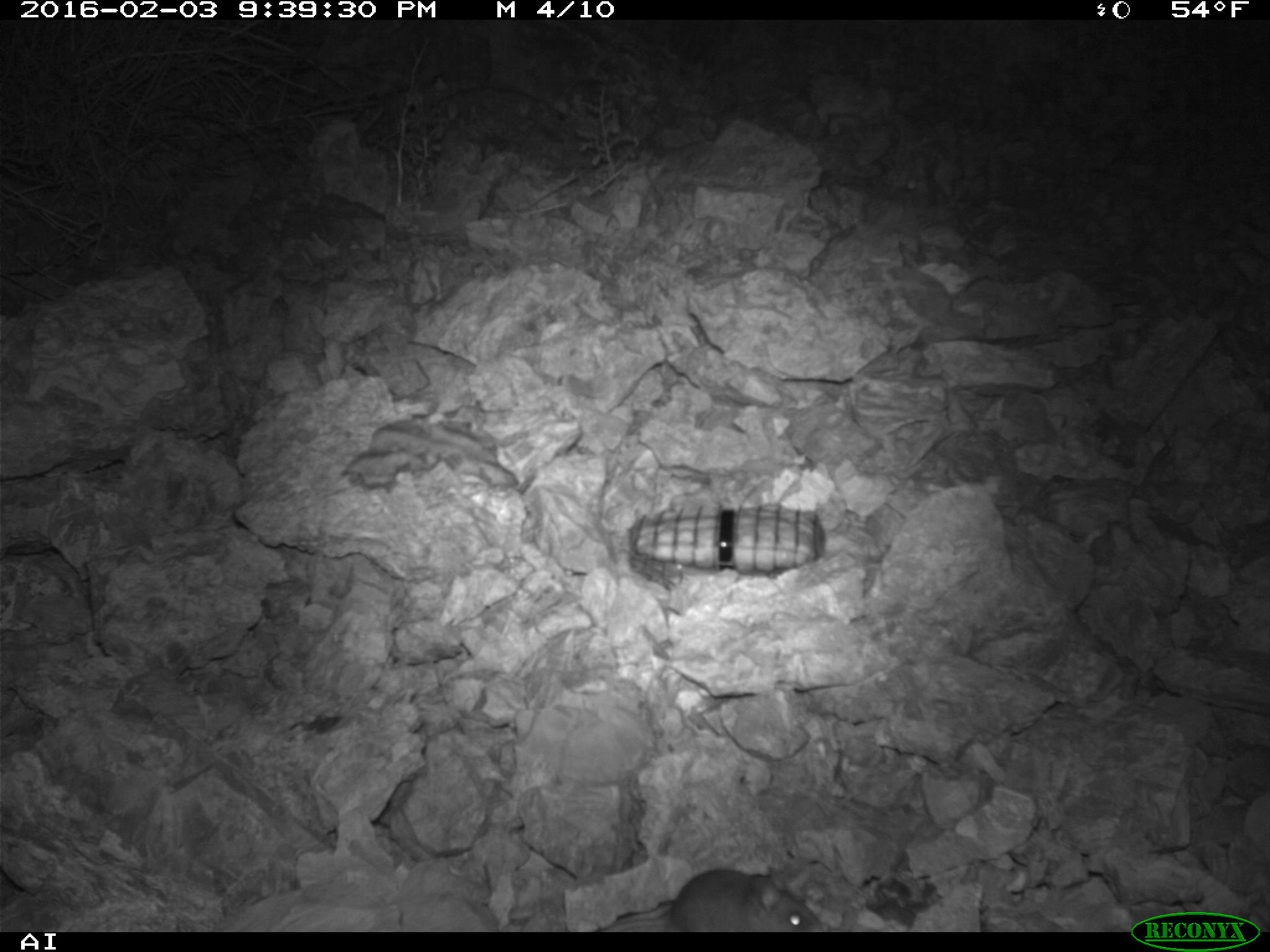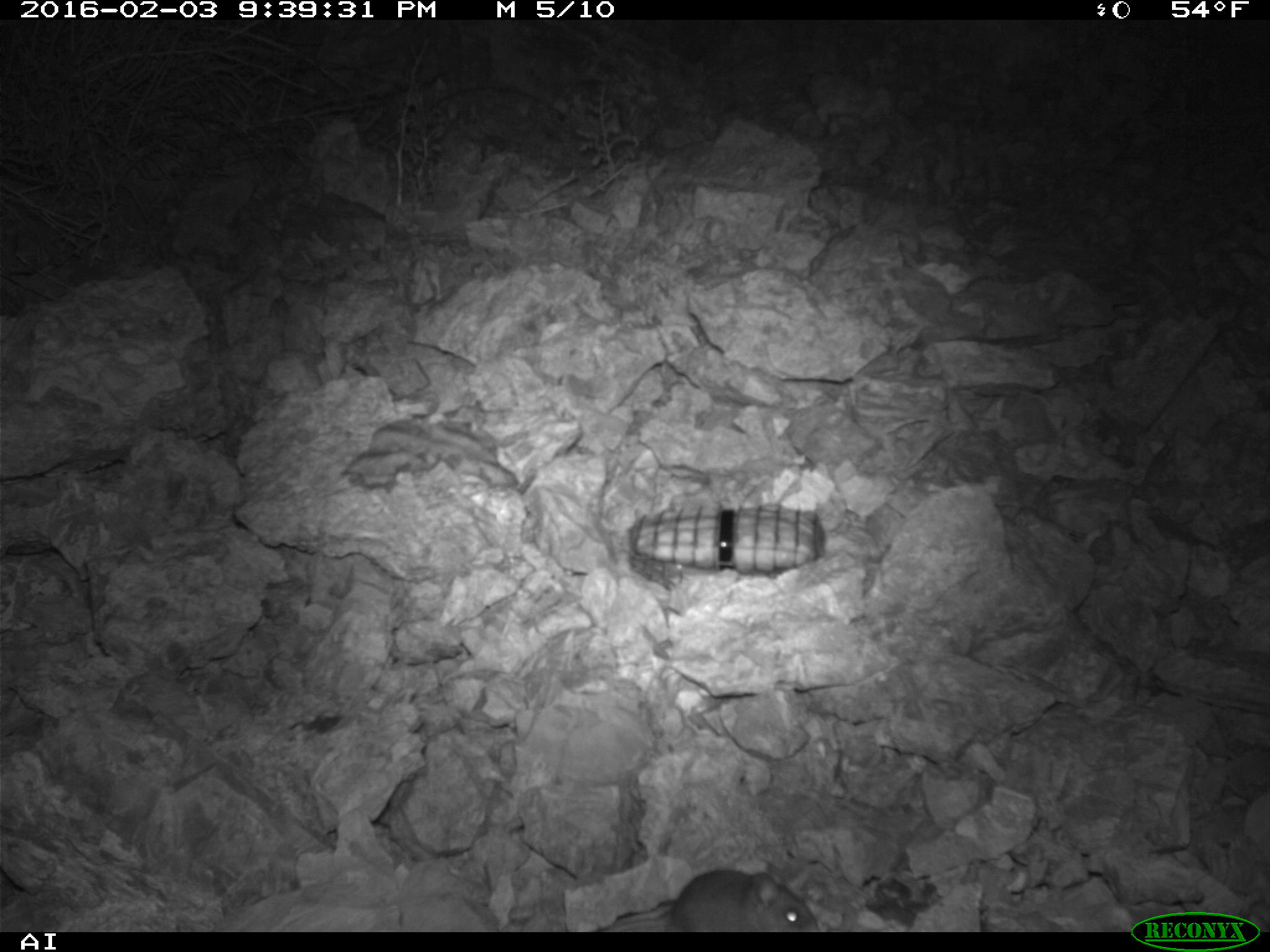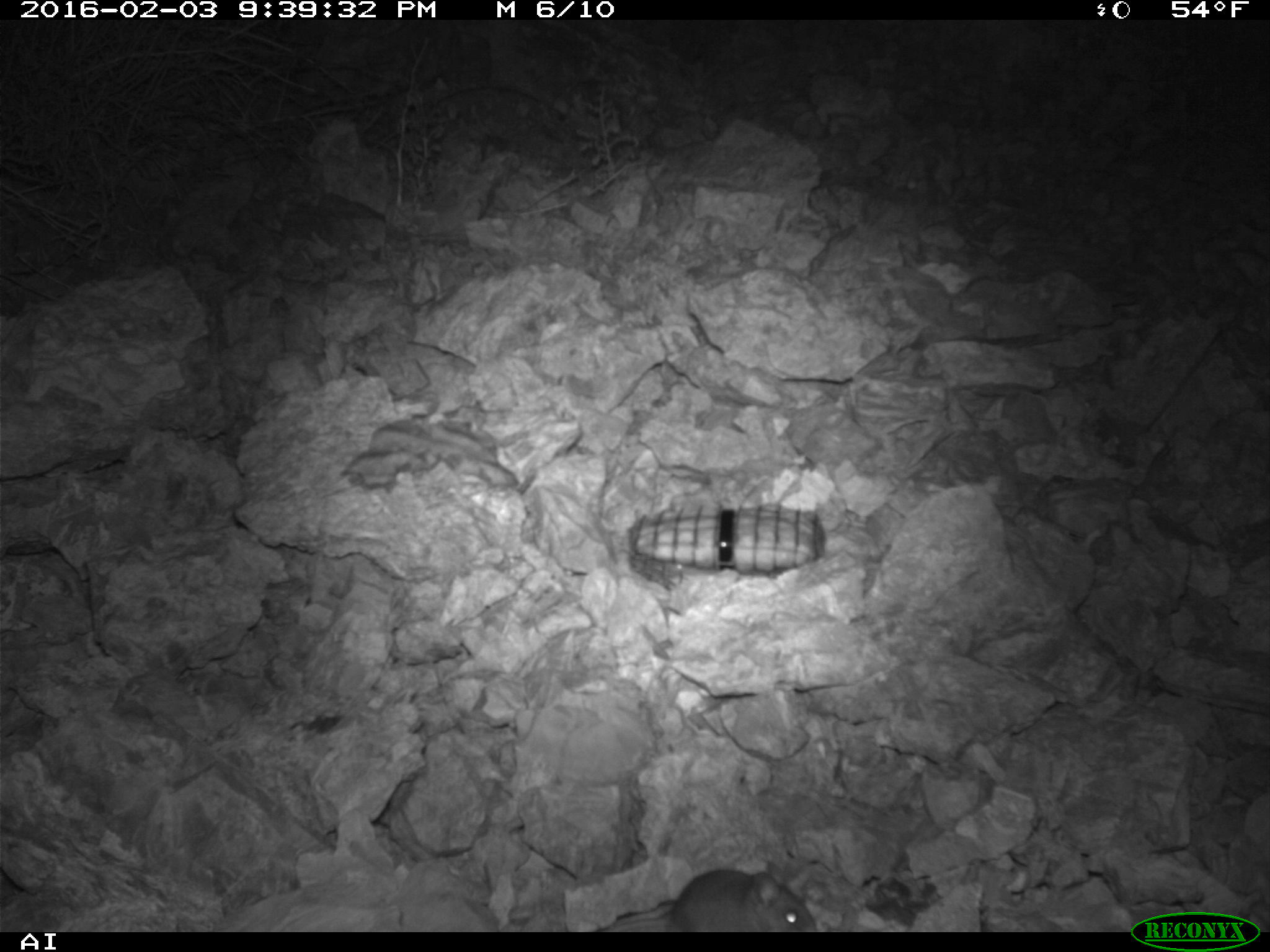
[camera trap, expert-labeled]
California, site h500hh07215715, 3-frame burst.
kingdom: Animalia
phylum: Chordata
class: Mammalia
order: Rodentia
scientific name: Rodentia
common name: rodent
Rodent (Rodentia).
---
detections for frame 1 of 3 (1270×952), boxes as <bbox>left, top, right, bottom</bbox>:
rodent: <bbox>591, 868, 827, 932</bbox>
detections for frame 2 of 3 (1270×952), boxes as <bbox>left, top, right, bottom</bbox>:
rodent: <bbox>595, 870, 820, 932</bbox>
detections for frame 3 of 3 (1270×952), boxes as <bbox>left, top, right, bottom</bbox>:
rodent: <bbox>597, 861, 815, 930</bbox>